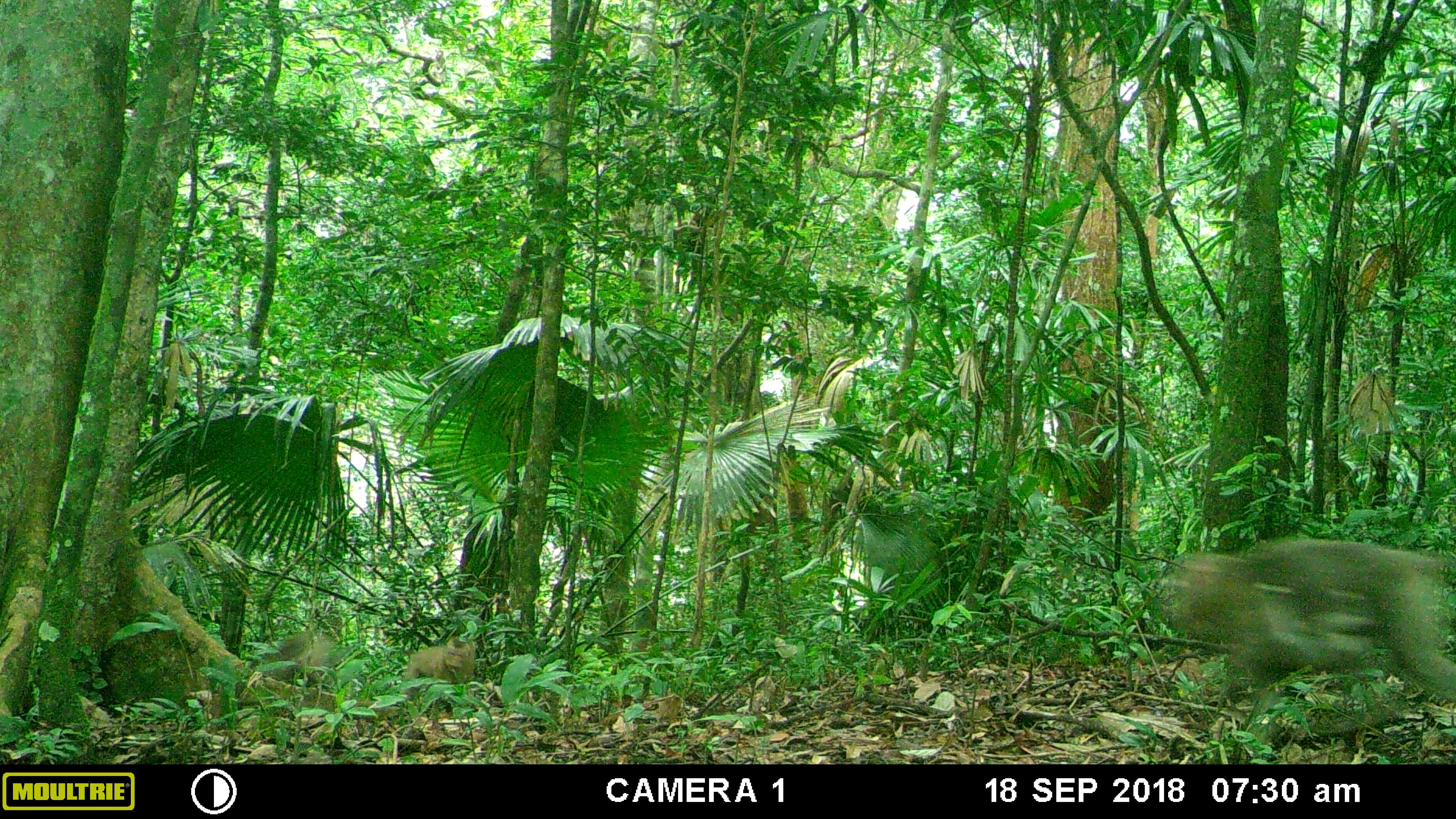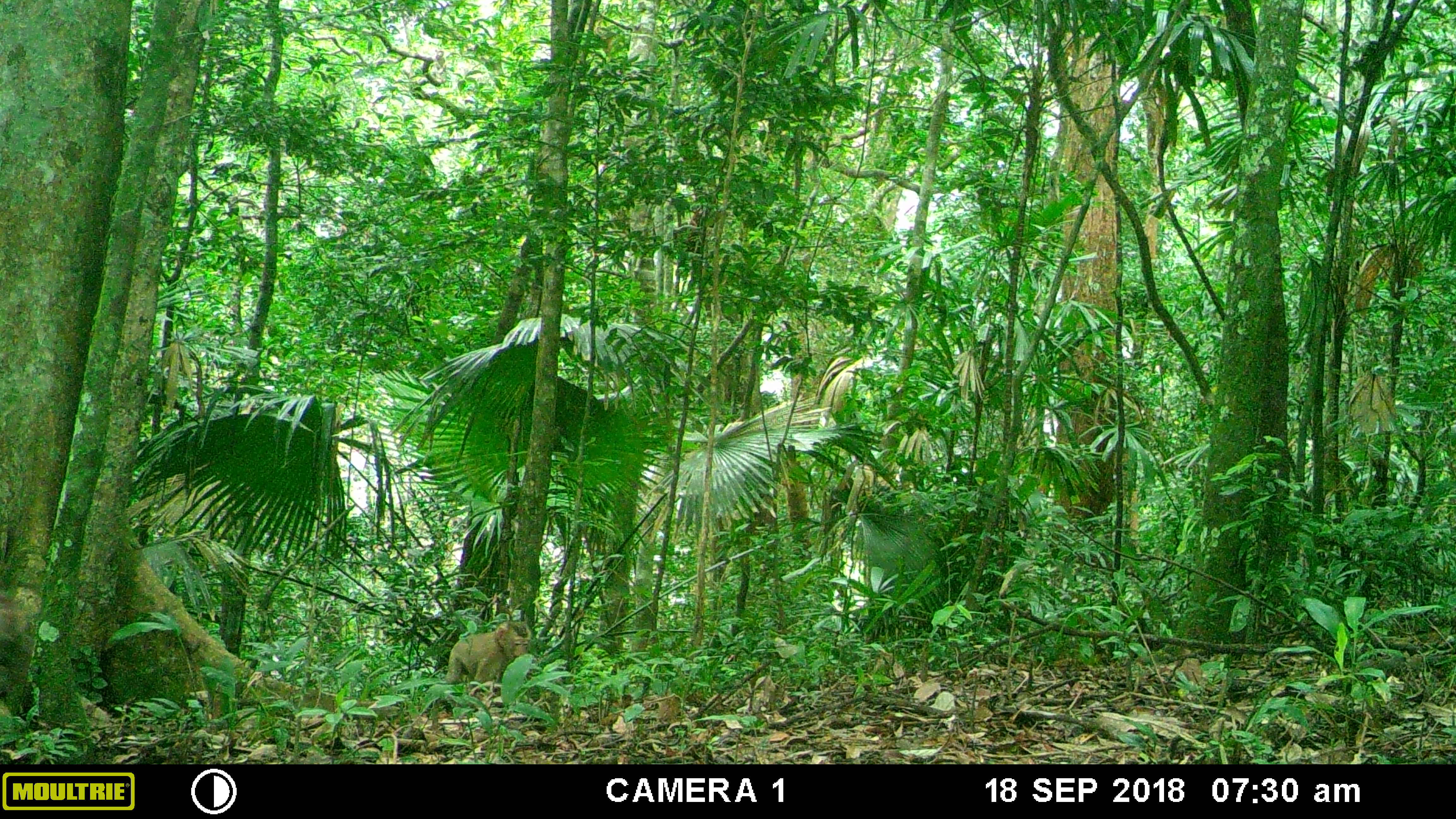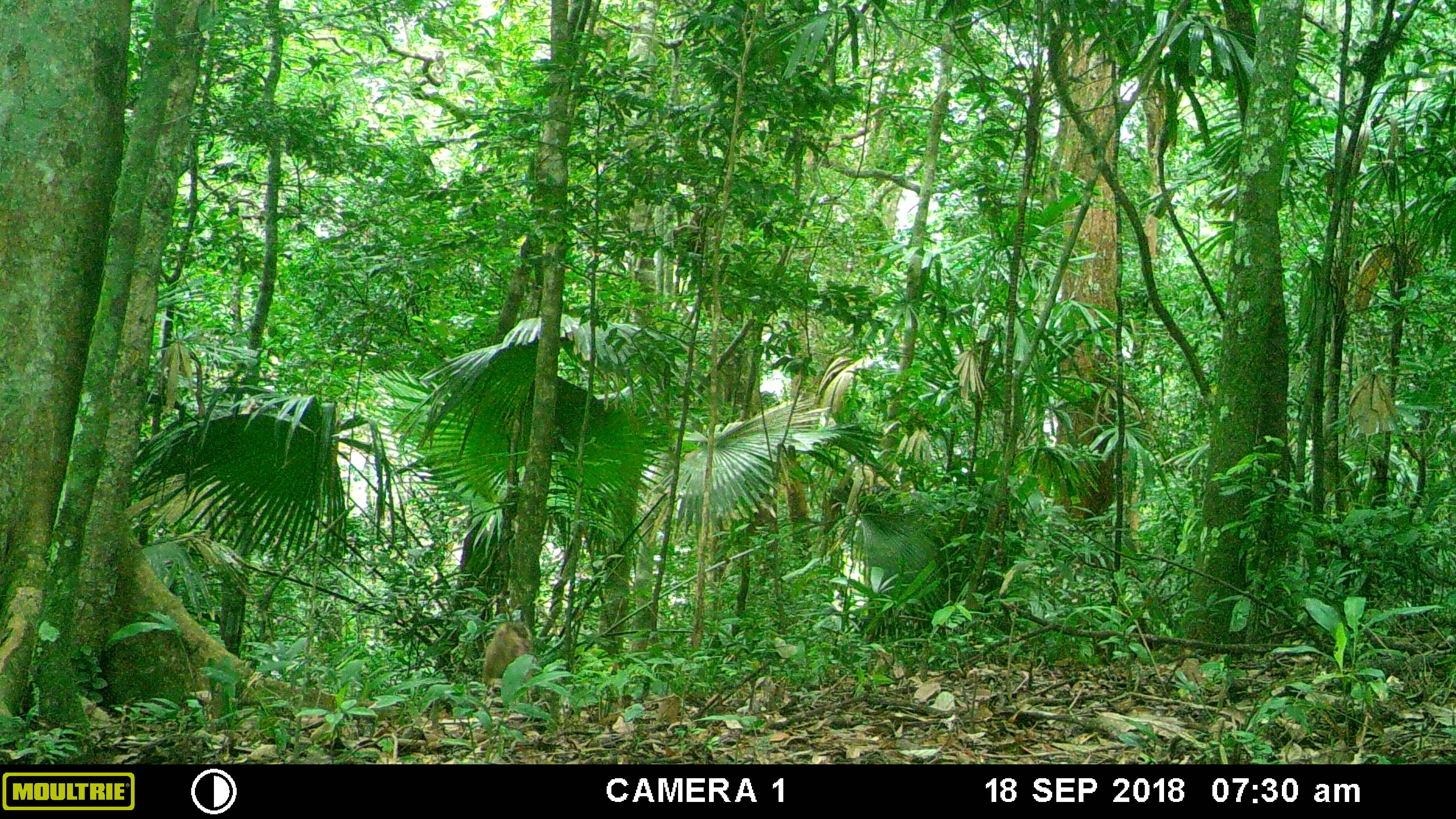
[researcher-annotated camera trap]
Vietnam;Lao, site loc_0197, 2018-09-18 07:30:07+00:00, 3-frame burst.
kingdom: Animalia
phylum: Chordata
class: Mammalia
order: Primates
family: Cercopithecidae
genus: Macaca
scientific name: Macaca nemestrina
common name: pig-tailed macaque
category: pig tailed macaque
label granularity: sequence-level